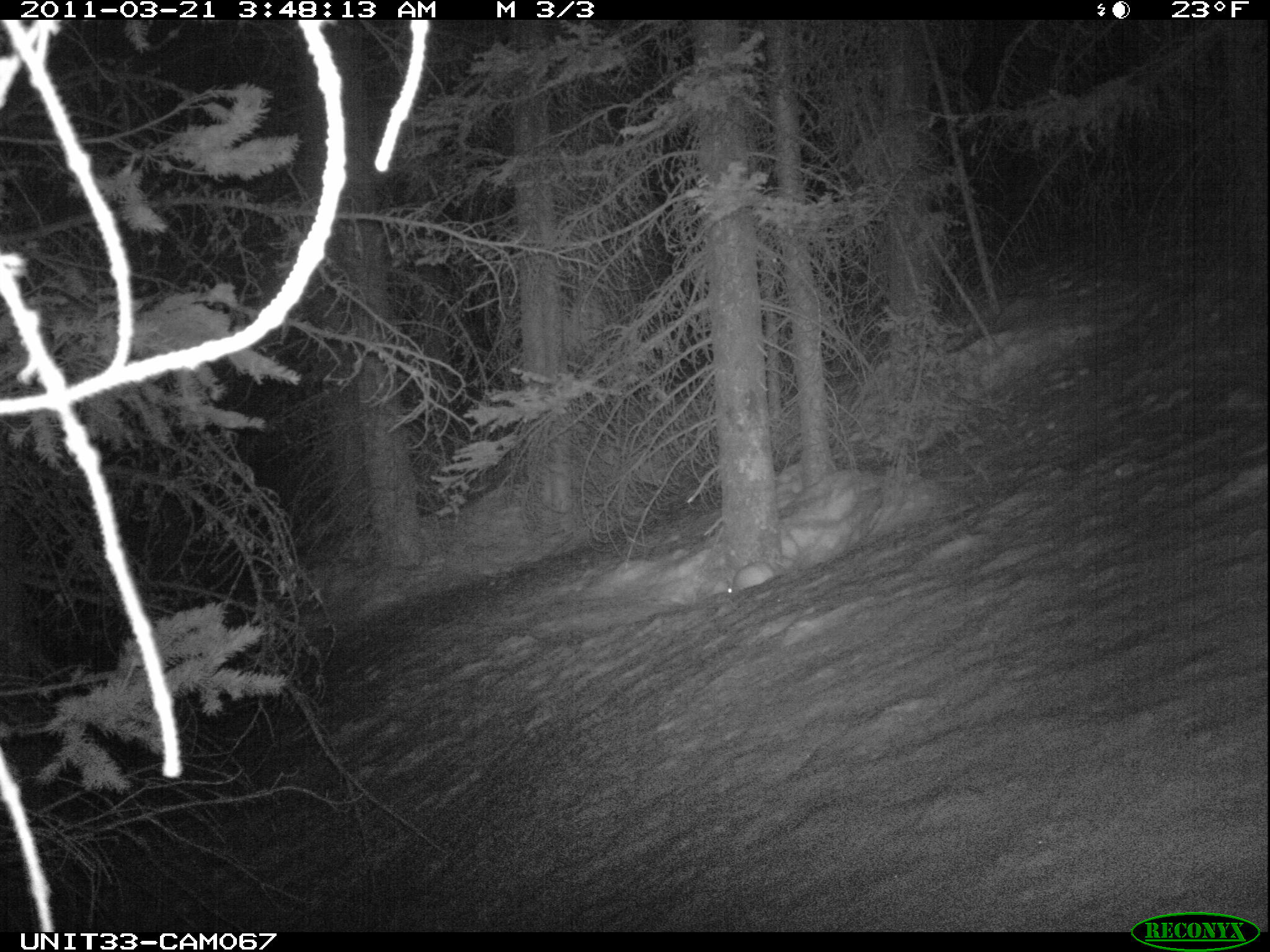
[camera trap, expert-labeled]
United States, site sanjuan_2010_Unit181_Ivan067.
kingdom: Animalia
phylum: Chordata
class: Mammalia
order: Lagomorpha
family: Leporidae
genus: Lepus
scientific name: Lepus americanus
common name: snowshoe hare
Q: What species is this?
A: Lepus americanus (snowshoe hare).